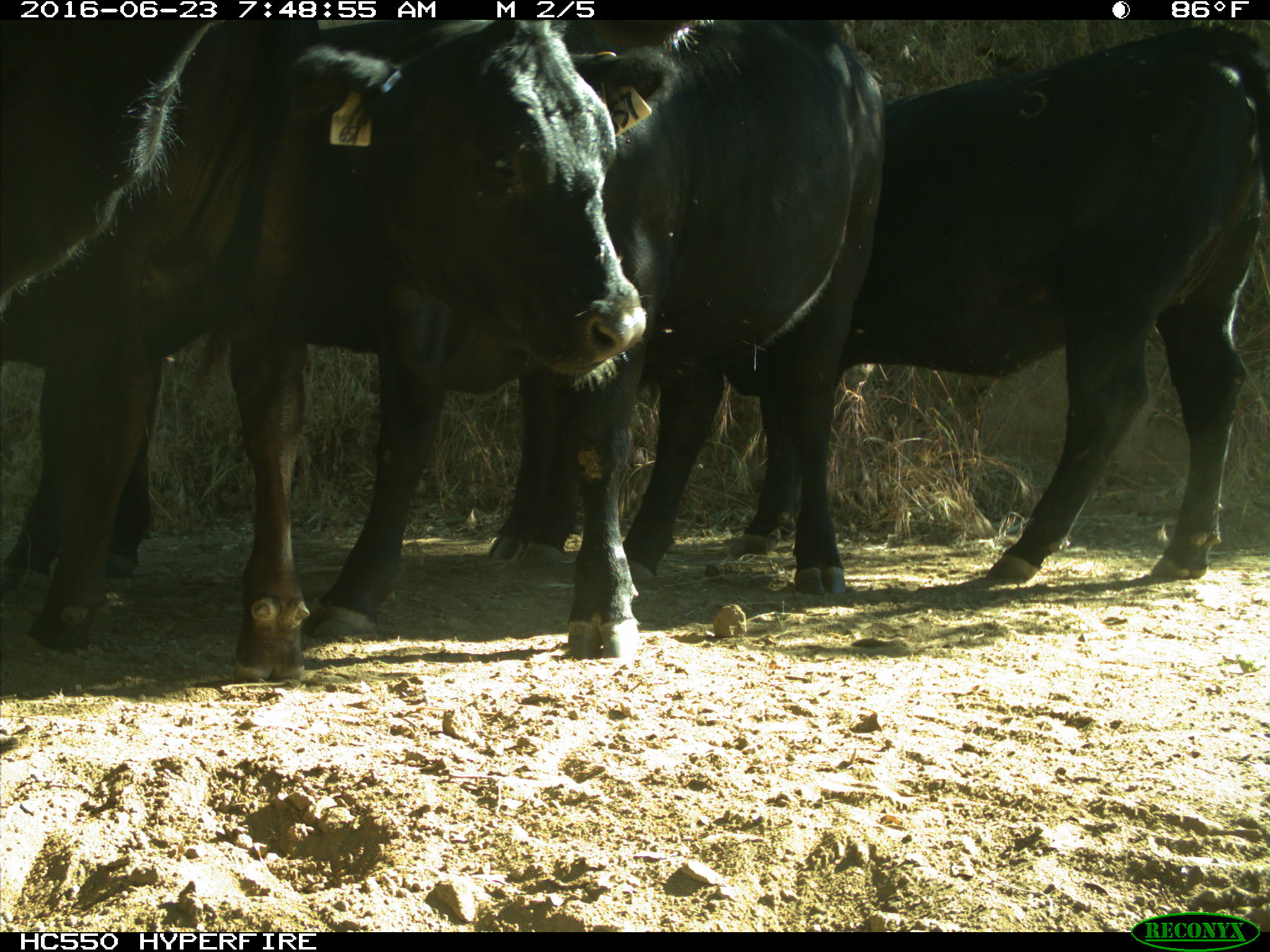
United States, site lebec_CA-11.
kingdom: Animalia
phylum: Chordata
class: Mammalia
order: Artiodactyla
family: Bovidae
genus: Bos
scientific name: Bos taurus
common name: domestic cow